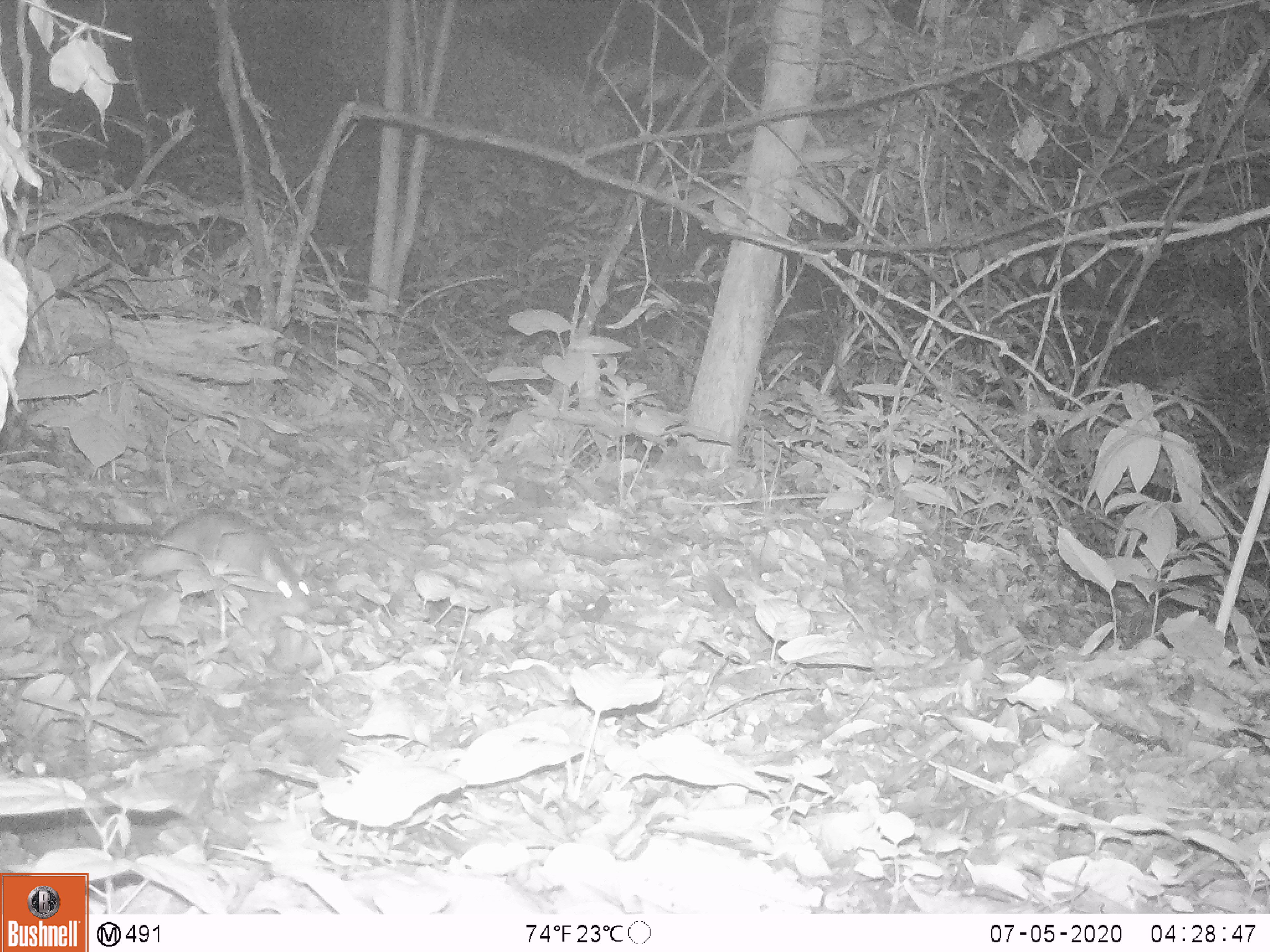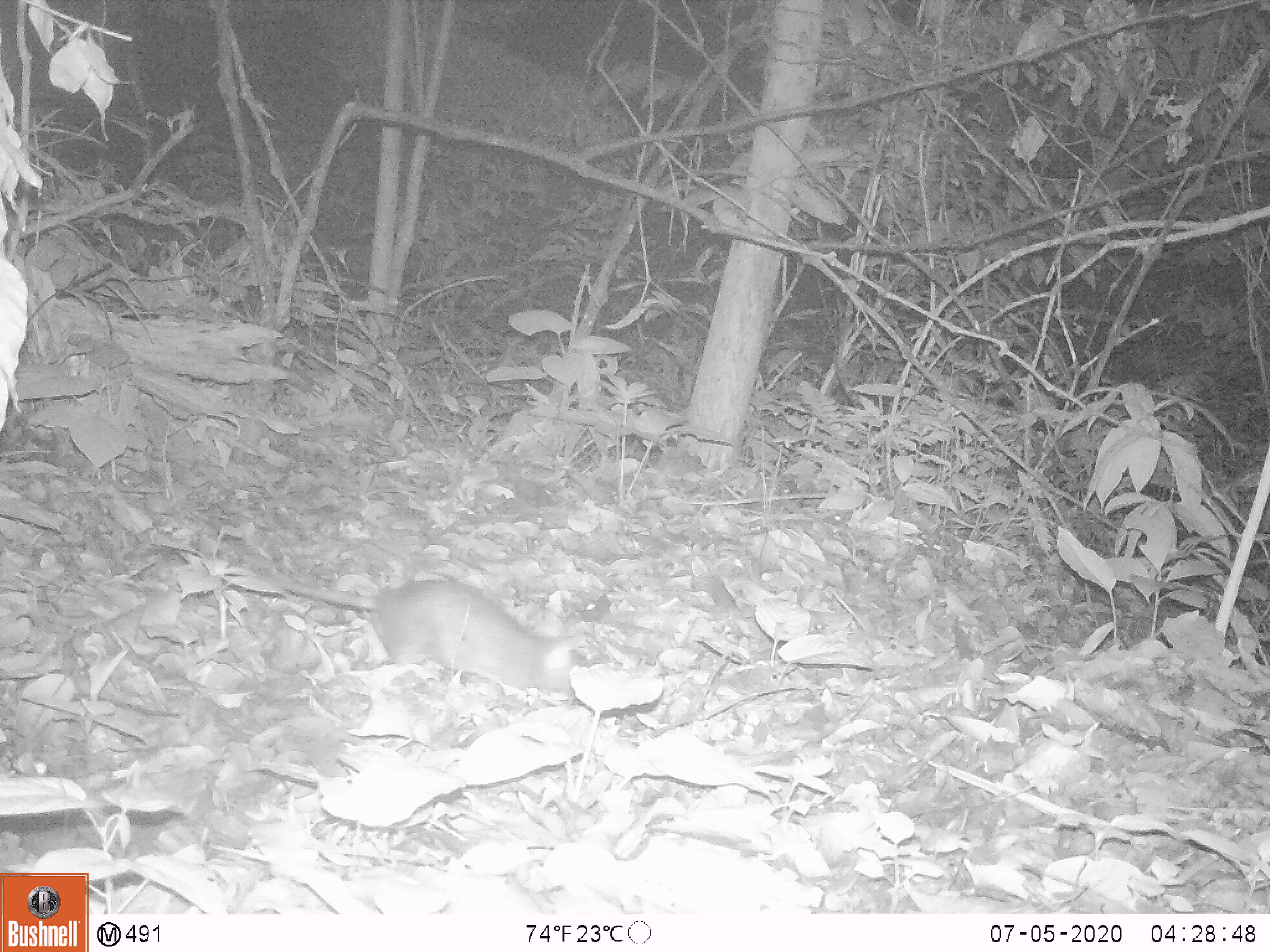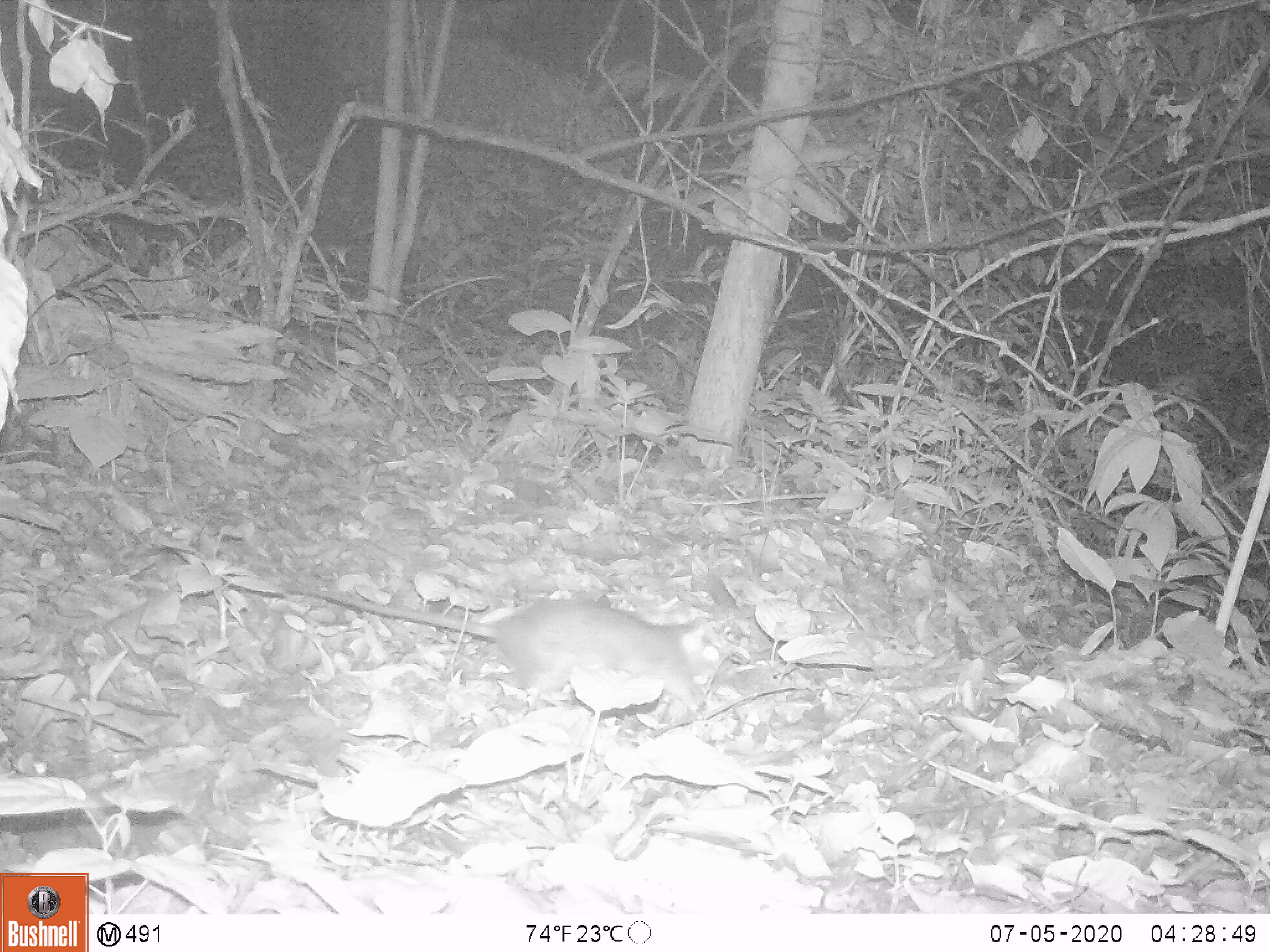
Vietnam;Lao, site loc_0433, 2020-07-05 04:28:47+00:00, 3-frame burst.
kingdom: Animalia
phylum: Chordata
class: Mammalia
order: Rodentia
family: Muridae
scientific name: Muridae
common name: old-world mice and rats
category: unidentified murid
Unidentified murid (old-world mice and rats) (Muridae). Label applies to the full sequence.